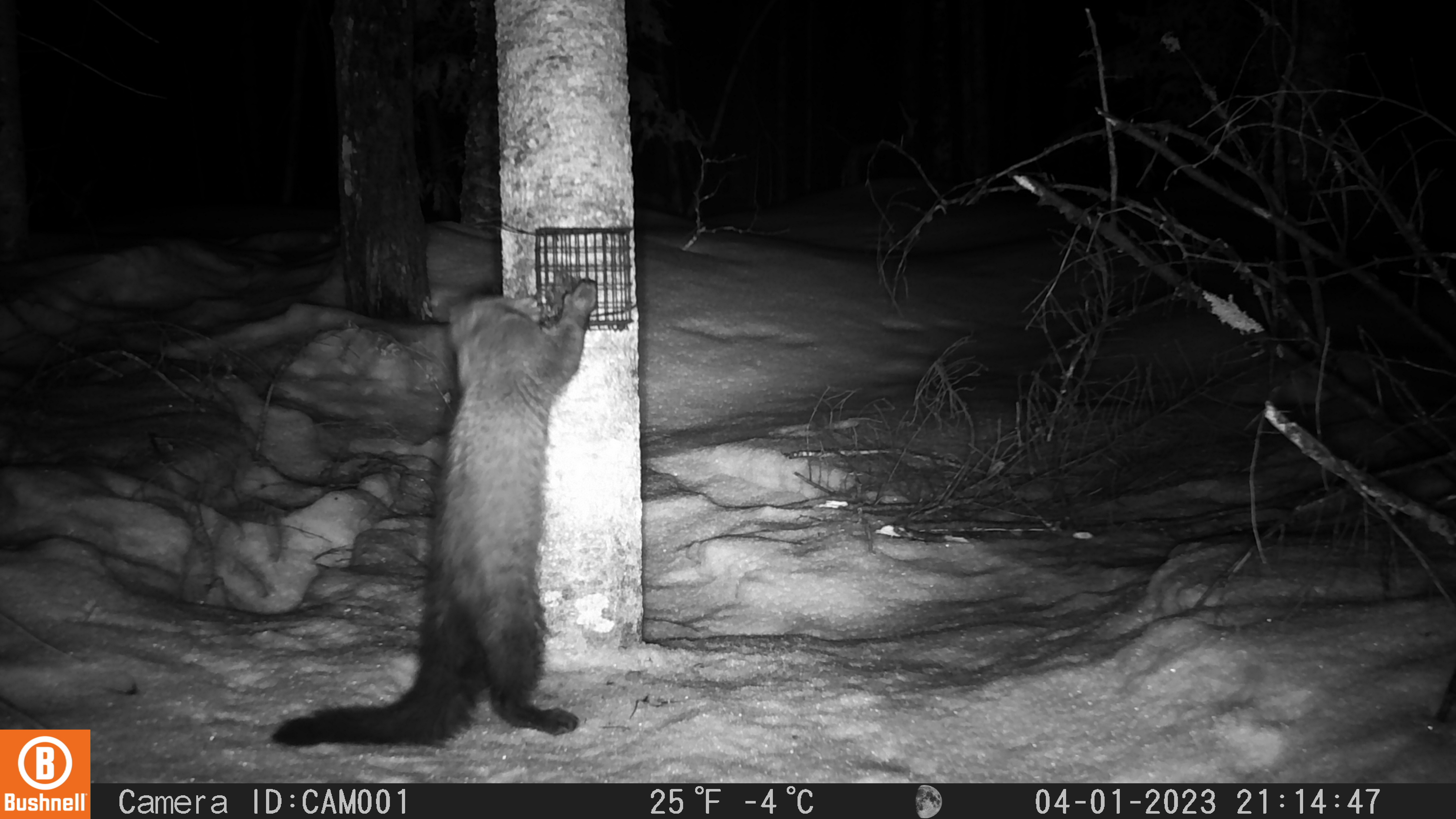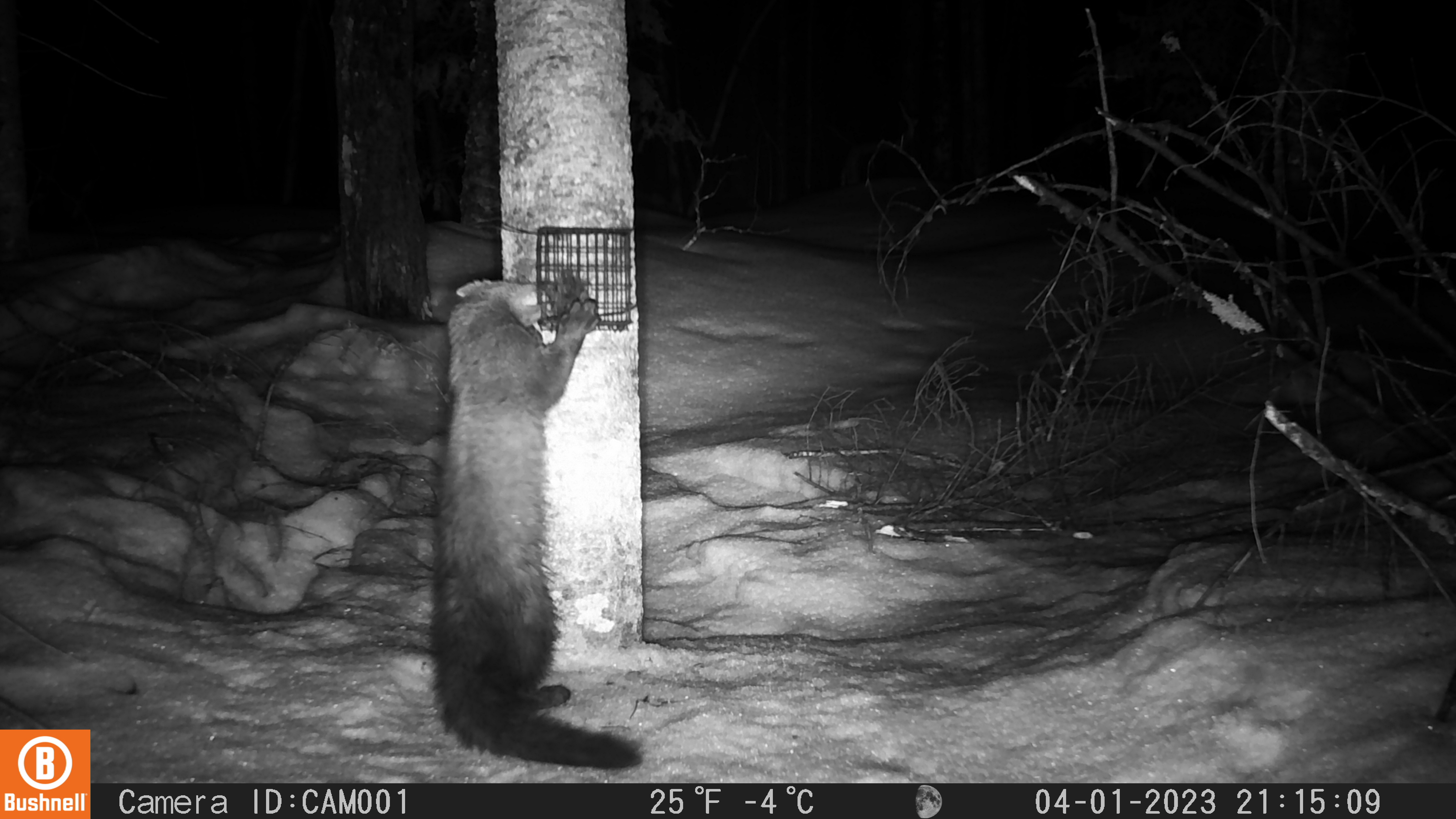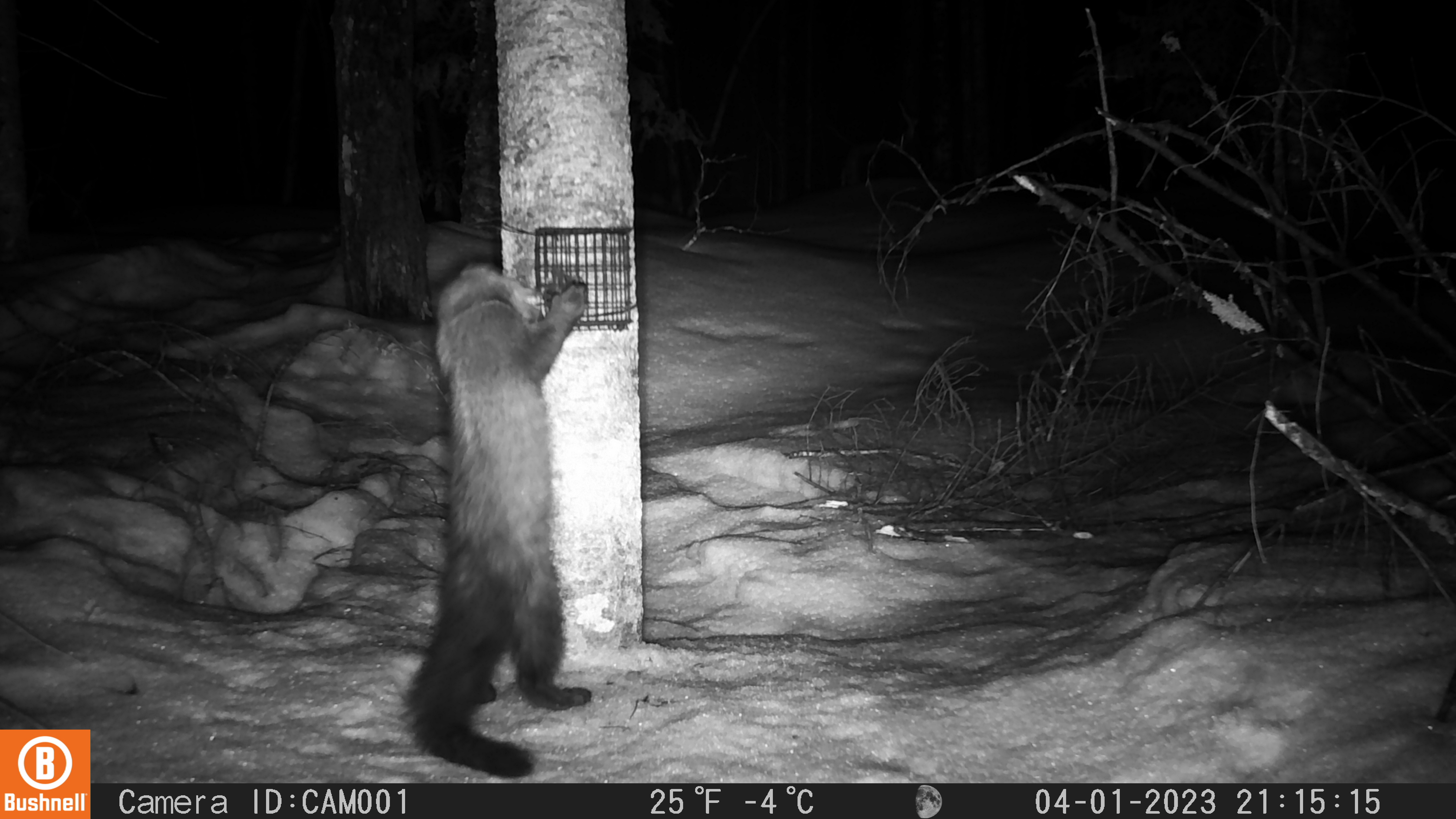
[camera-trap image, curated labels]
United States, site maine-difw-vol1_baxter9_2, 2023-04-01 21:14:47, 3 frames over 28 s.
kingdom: Animalia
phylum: Chordata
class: Mammalia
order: Carnivora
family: Mustelidae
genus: Pekania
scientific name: Pekania pennanti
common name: fisher